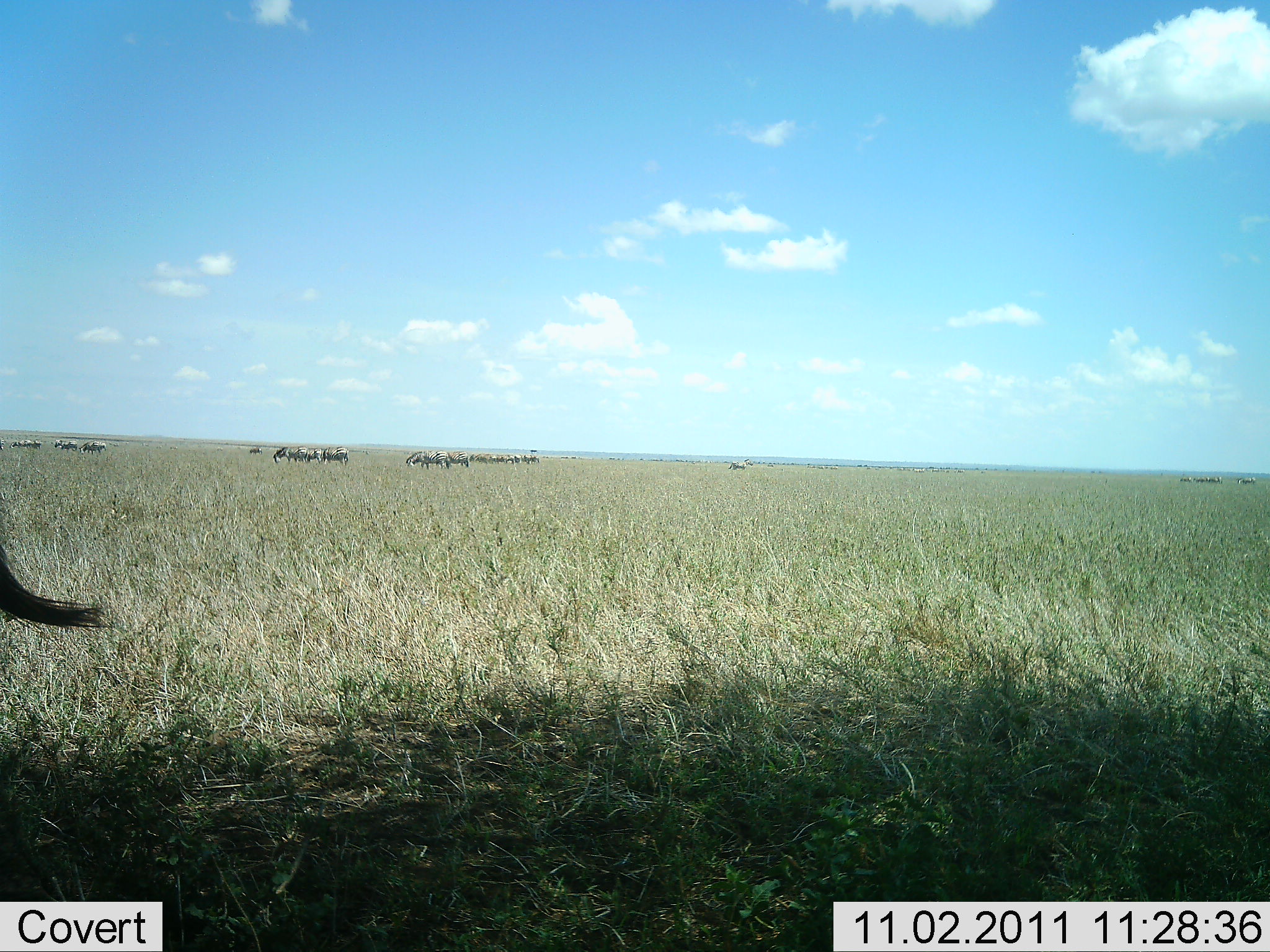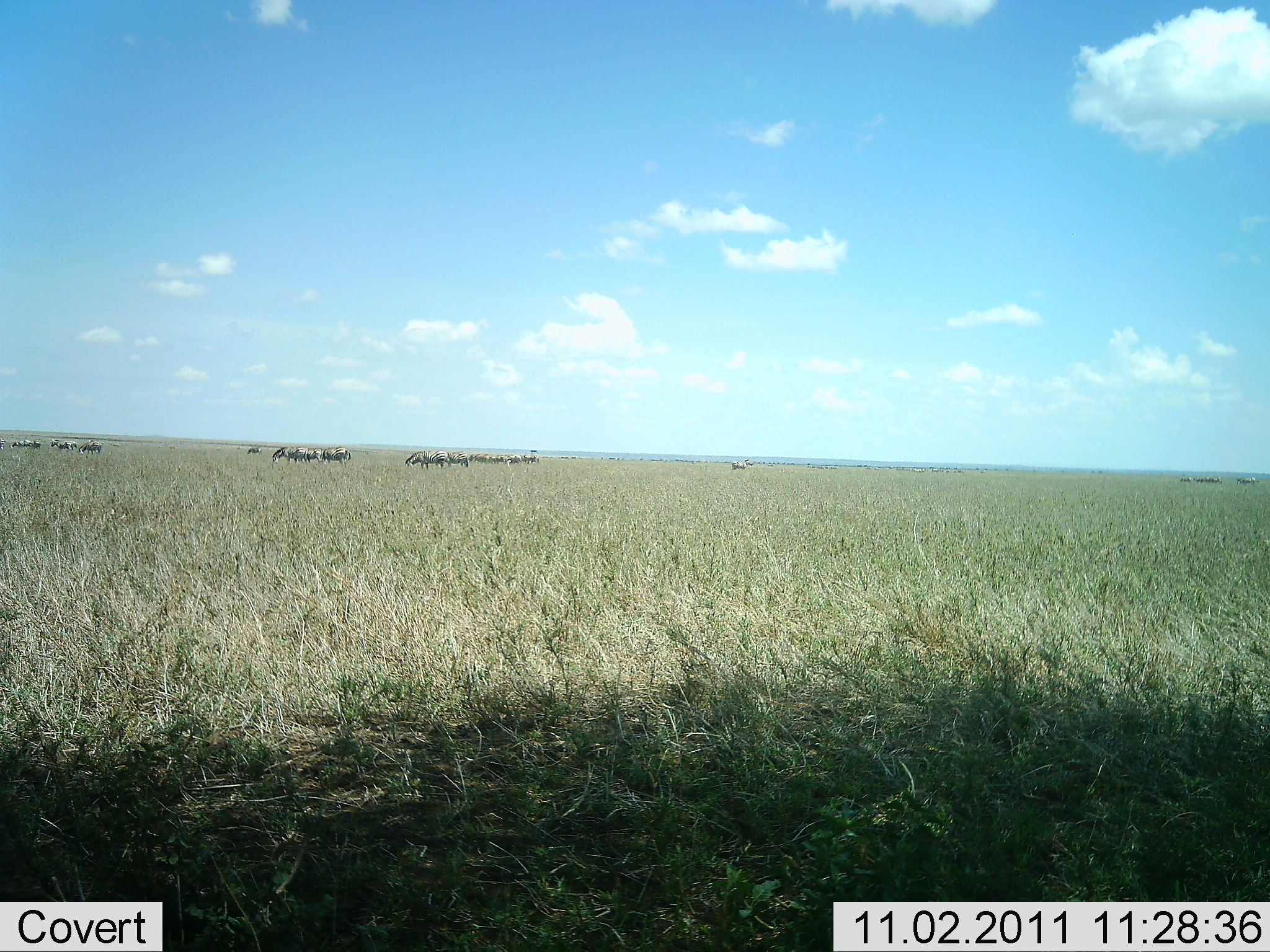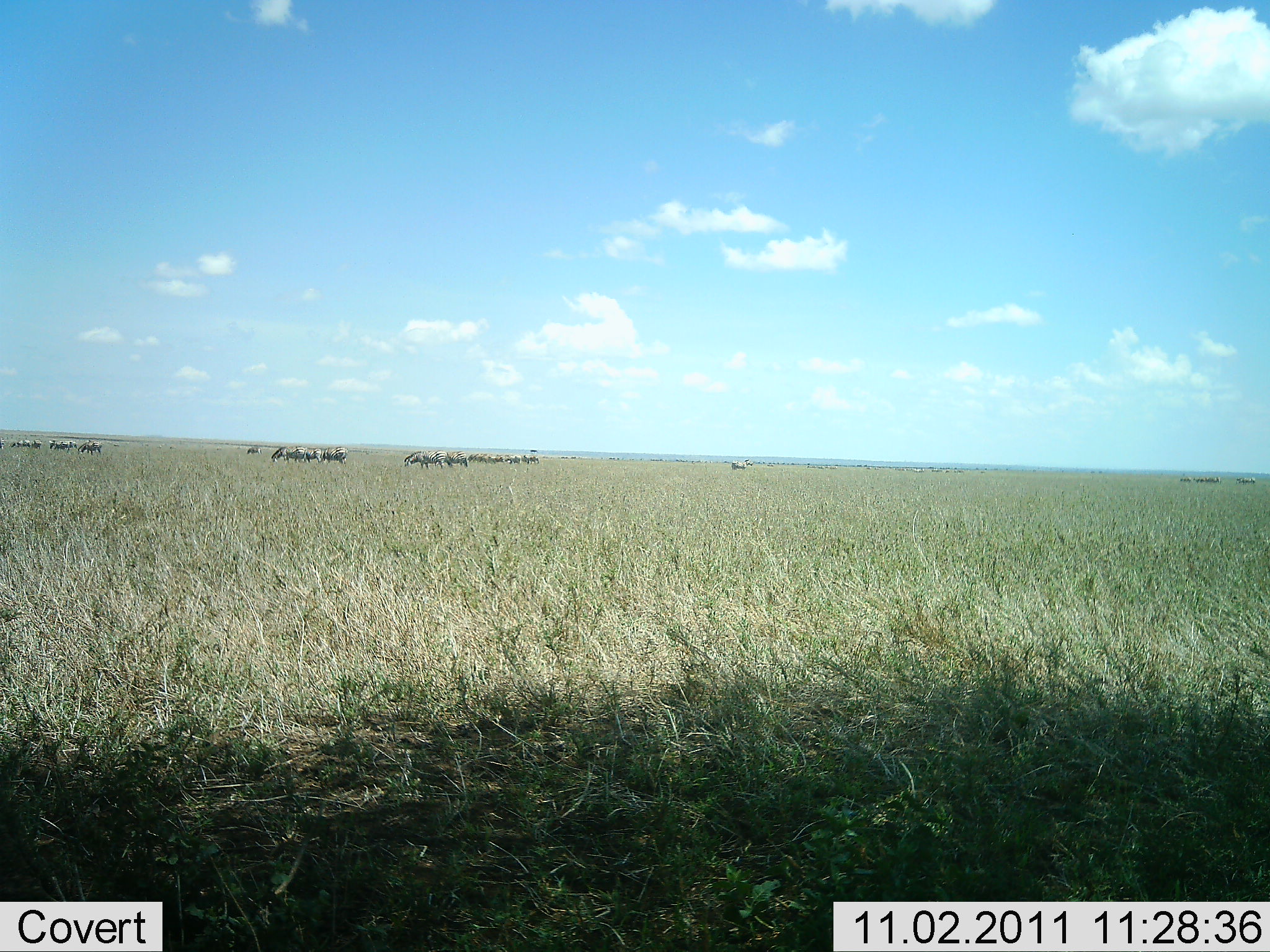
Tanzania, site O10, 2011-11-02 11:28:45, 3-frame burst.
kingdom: Animalia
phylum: Chordata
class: Mammalia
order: Artiodactyla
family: Bovidae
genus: Connochaetes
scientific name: Connochaetes taurinus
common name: blue wildebeest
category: wildebeest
Wildebeest (blue wildebeest) (Connochaetes taurinus), count 11-50. Behavior (volunteer vote fractions): standing 67%, resting 0%, moving 33%, interacting 11%. Young present (vote fraction): 0%. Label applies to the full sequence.